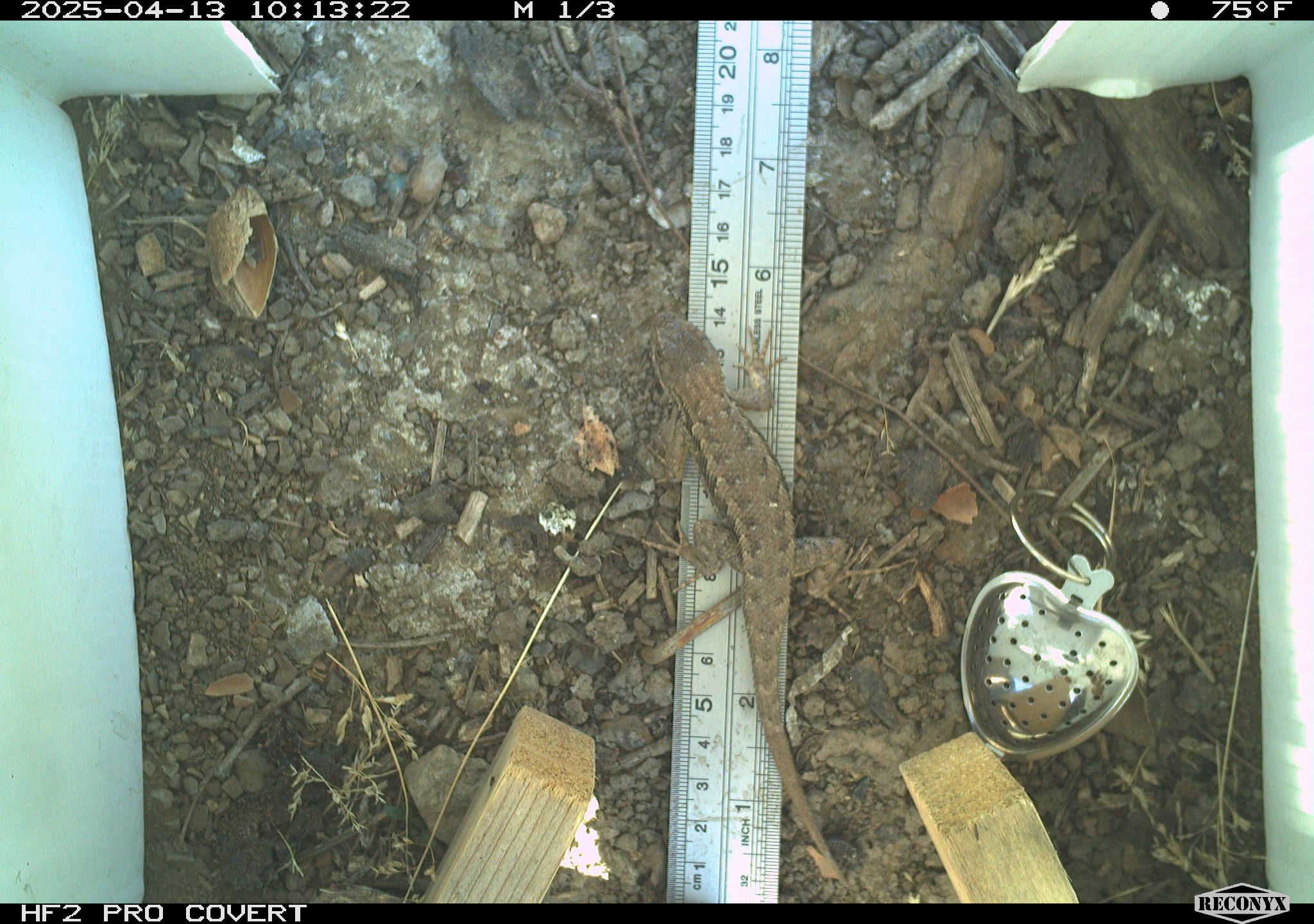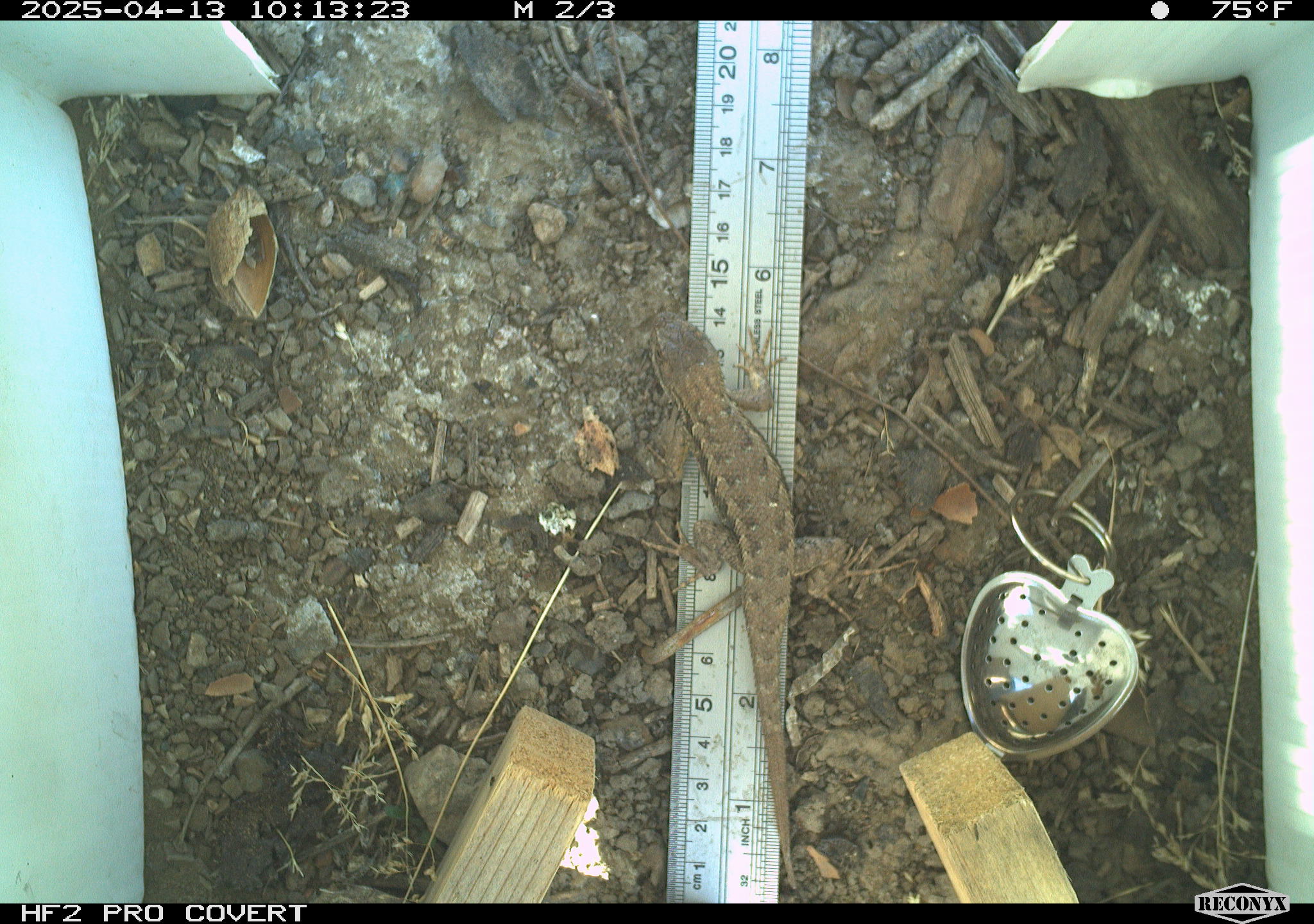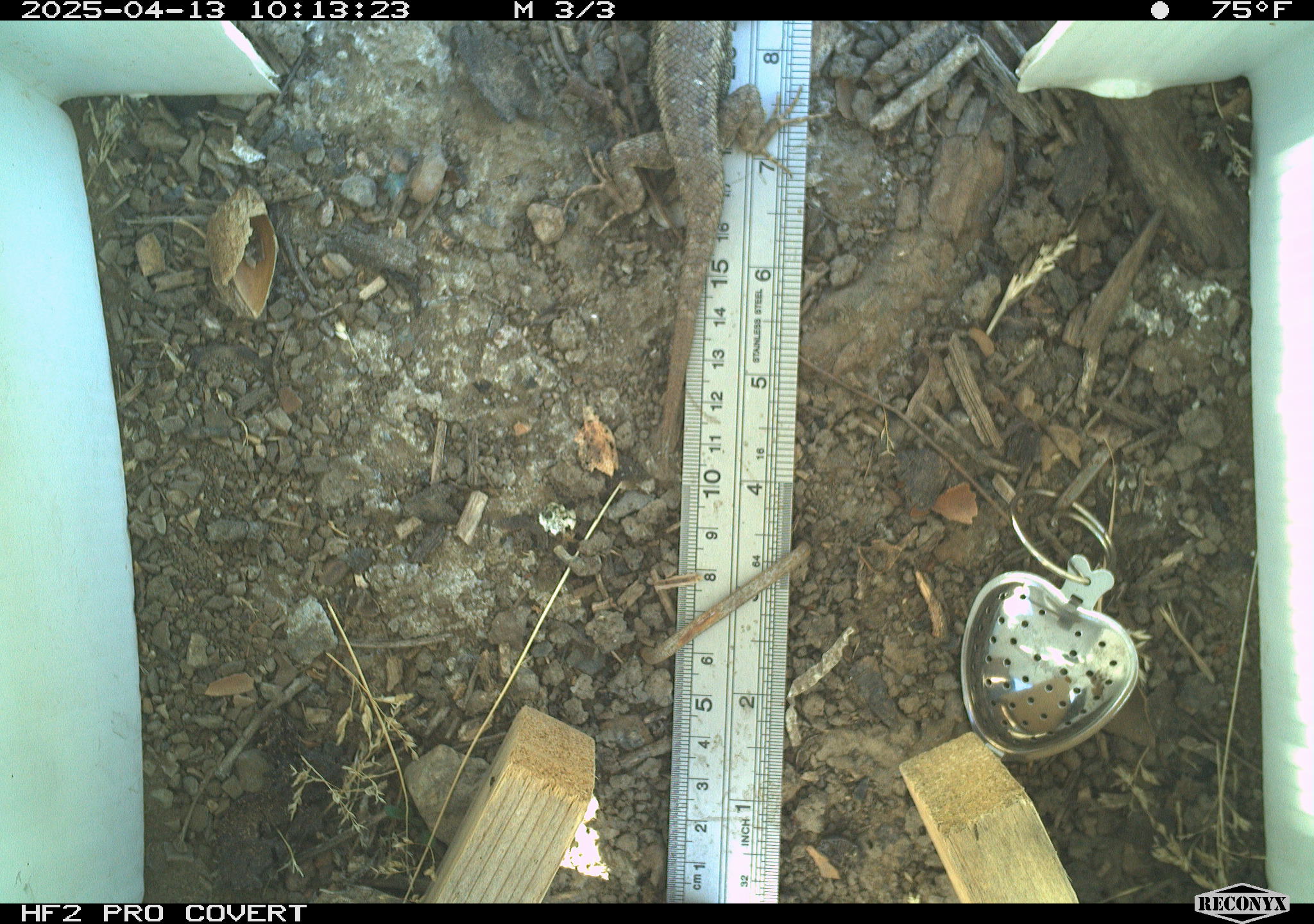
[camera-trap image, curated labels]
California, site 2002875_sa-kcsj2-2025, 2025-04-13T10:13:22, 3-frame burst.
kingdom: Animalia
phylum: Chordata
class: Reptilia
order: Squamata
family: Phrynosomatidae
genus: Sceloporus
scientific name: Sceloporus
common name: spiny lizards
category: sceloporus species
Sceloporus species (spiny lizards) (Sceloporus).